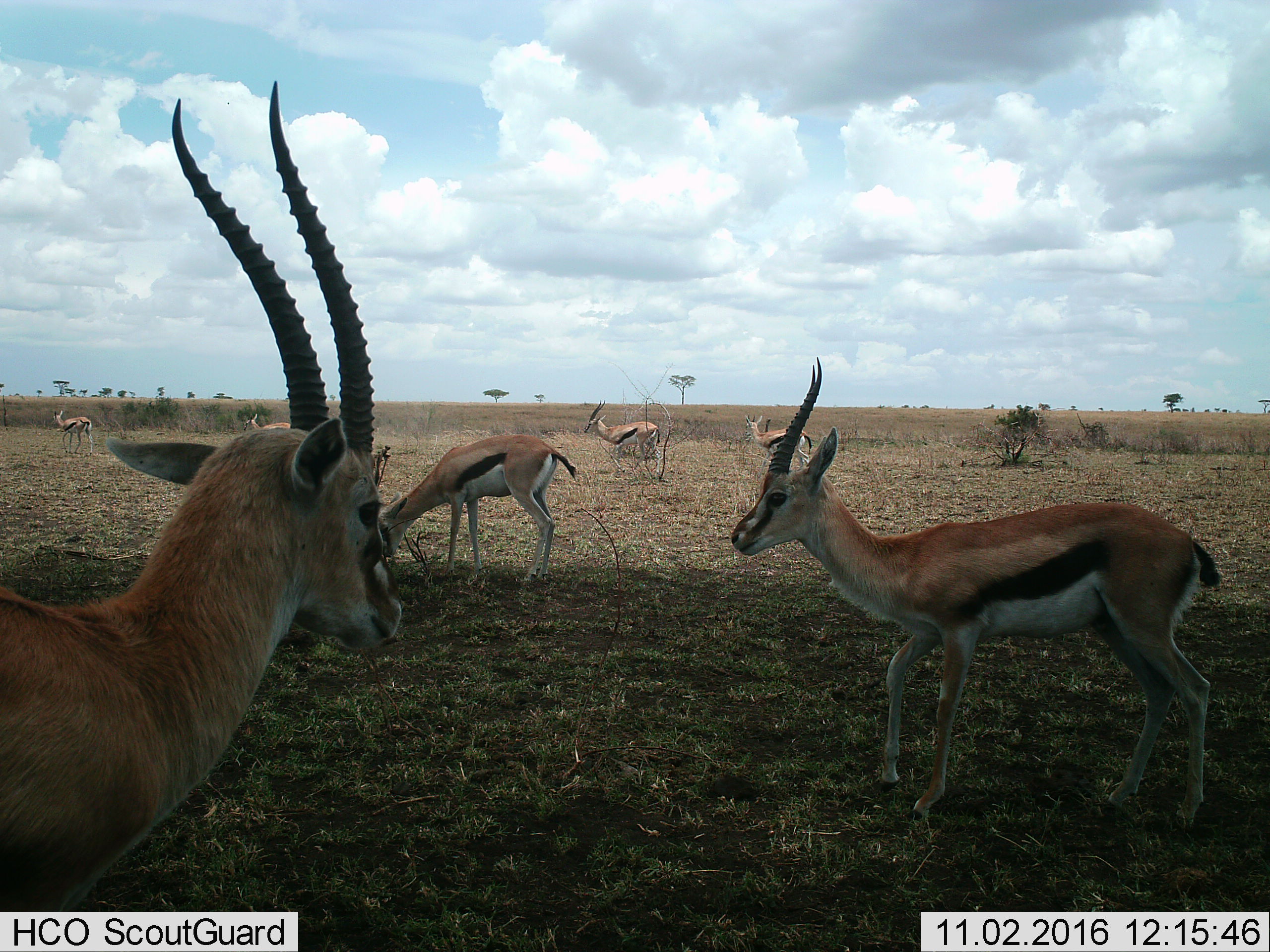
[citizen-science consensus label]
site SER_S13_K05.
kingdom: Animalia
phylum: Chordata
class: Mammalia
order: Artiodactyla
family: Bovidae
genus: Eudorcas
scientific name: Eudorcas thomsonii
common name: thomson's gazelle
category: gazellethomsons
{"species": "gazellethomsons (thomson's gazelle) (Eudorcas thomsonii)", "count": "7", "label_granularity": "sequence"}